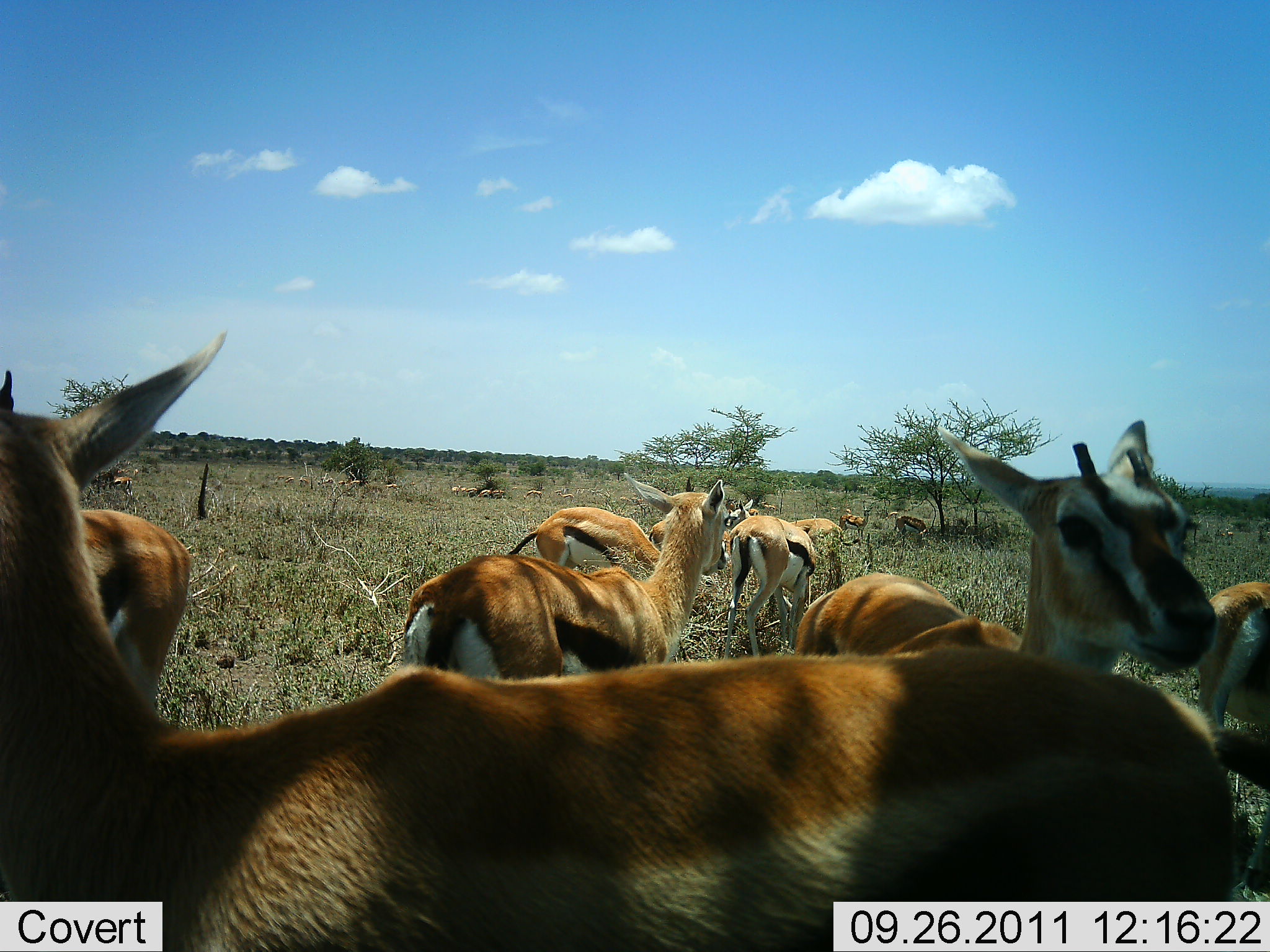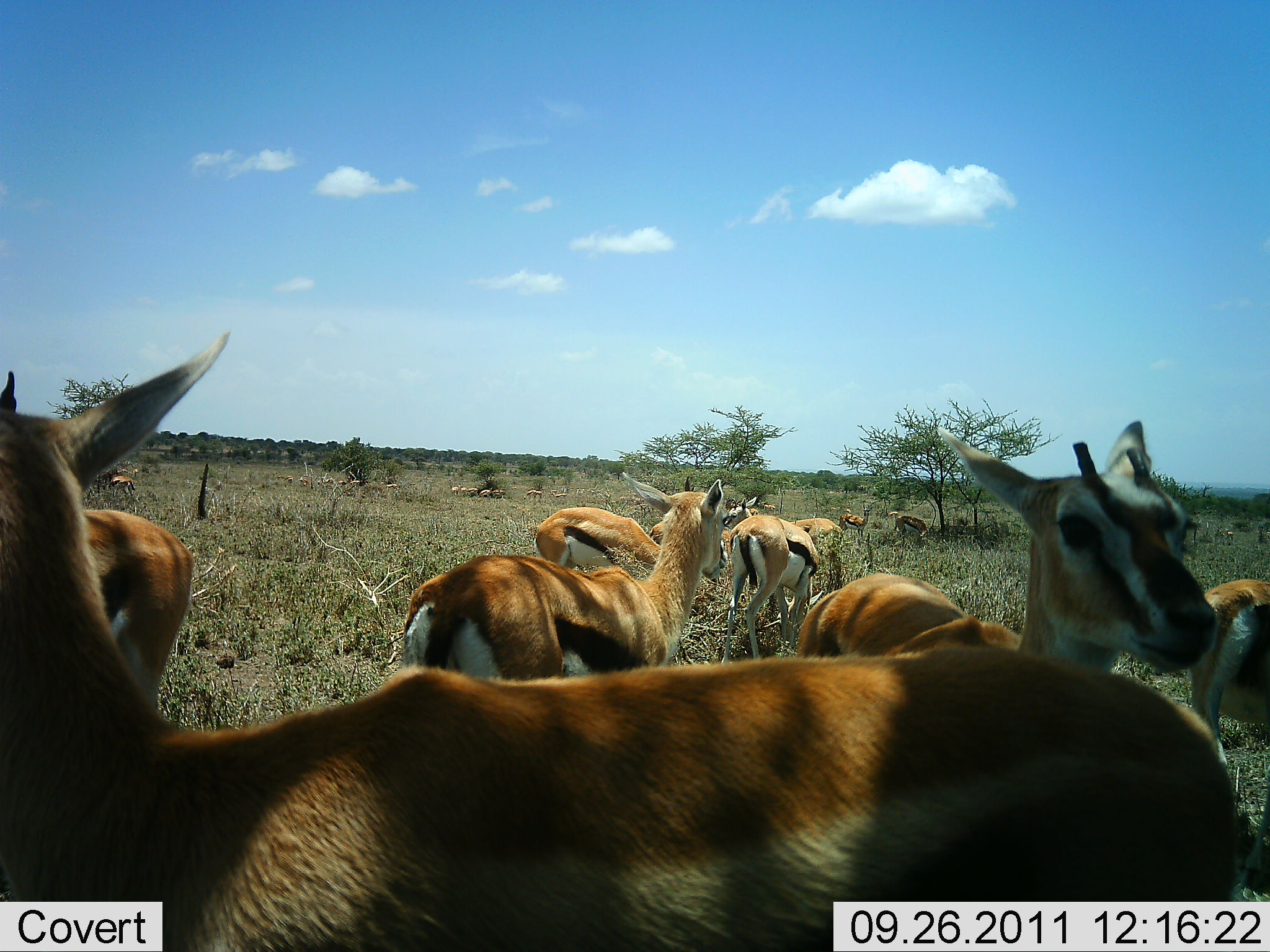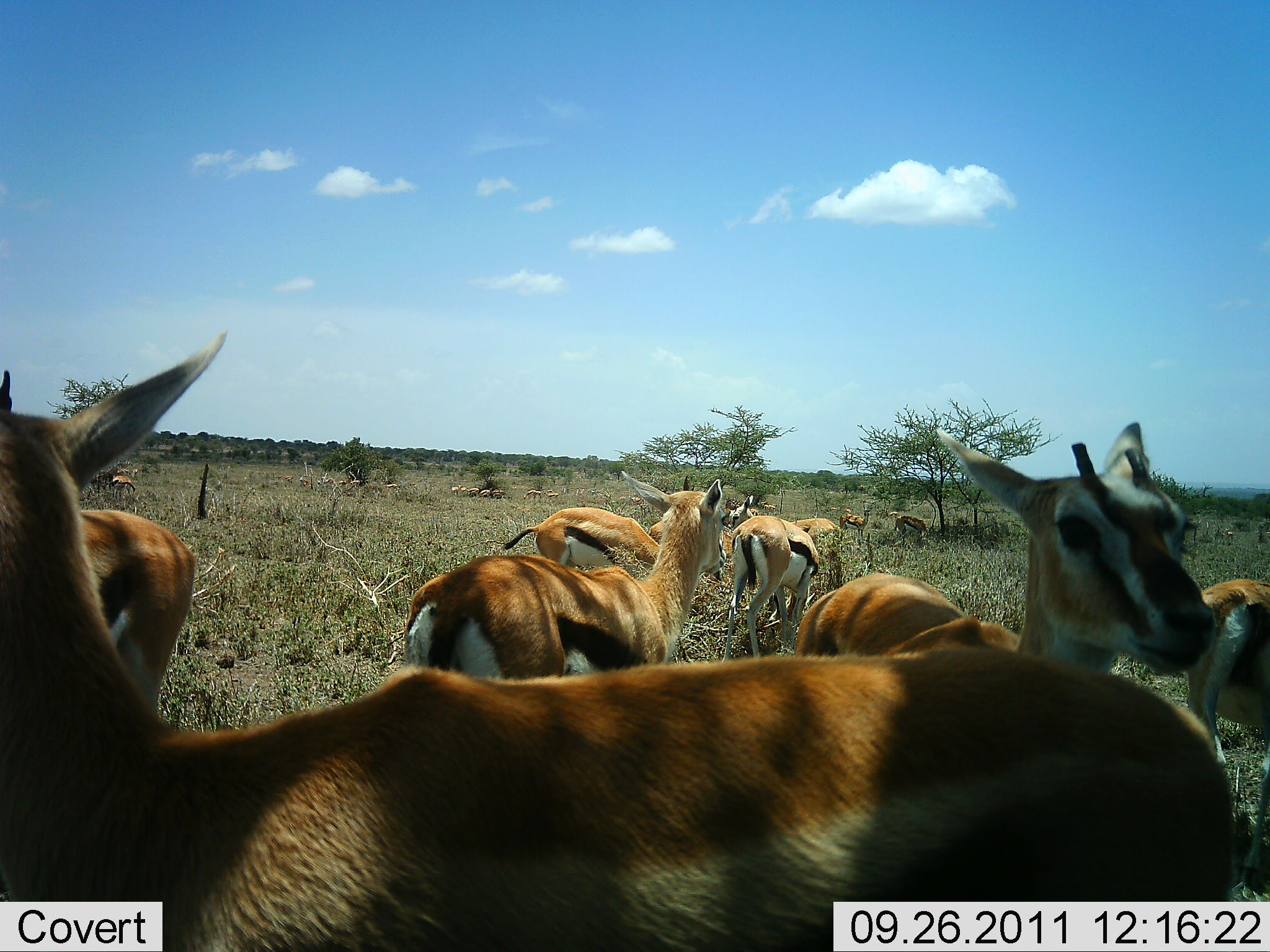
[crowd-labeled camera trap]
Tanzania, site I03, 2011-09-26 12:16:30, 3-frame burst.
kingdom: Animalia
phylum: Chordata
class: Mammalia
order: Artiodactyla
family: Bovidae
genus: Eudorcas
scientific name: Eudorcas thomsonii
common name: thomson's gazelle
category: gazellethomsons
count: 11-50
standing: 92%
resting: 0%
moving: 17%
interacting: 8%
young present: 8%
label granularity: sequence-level